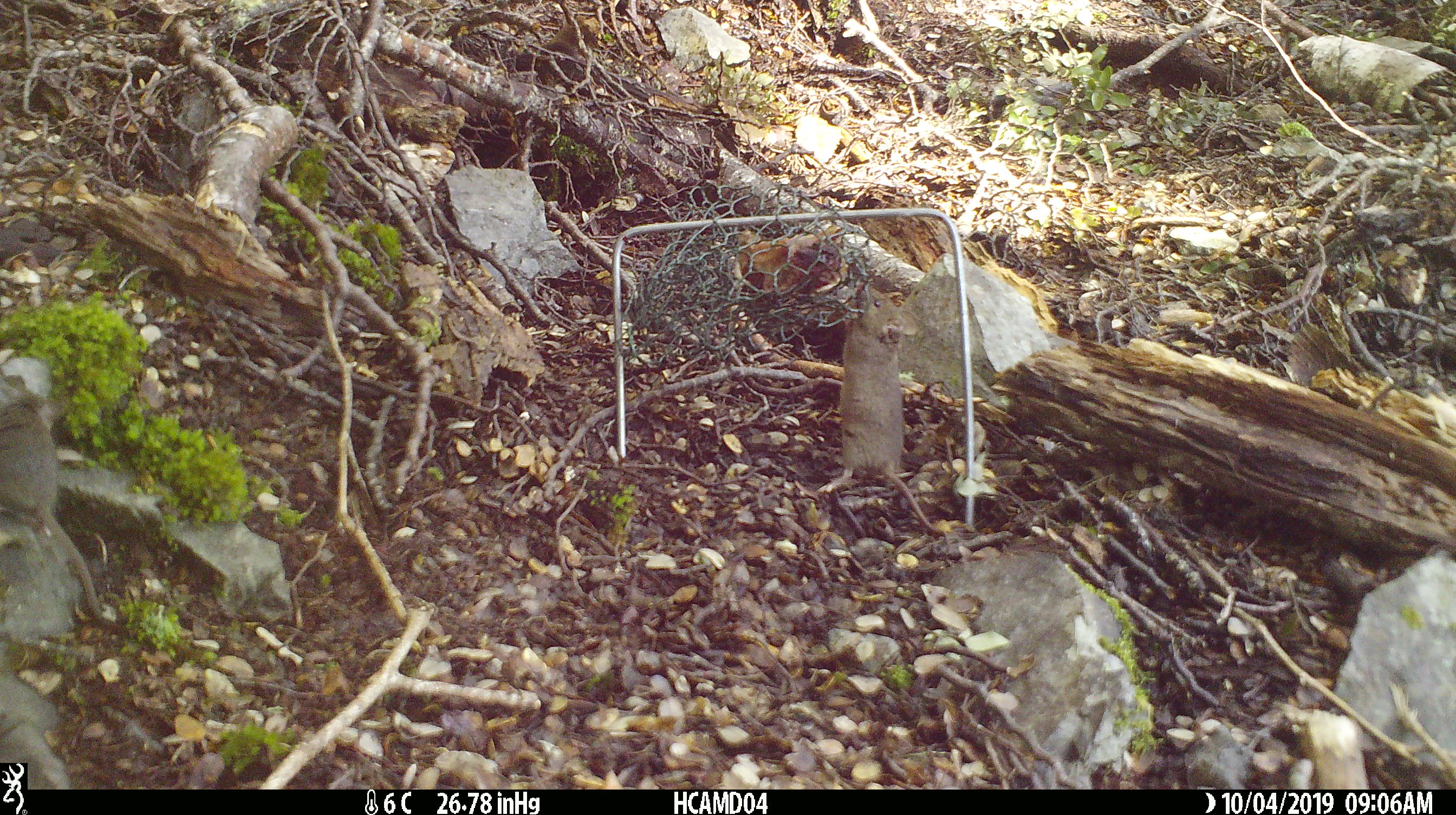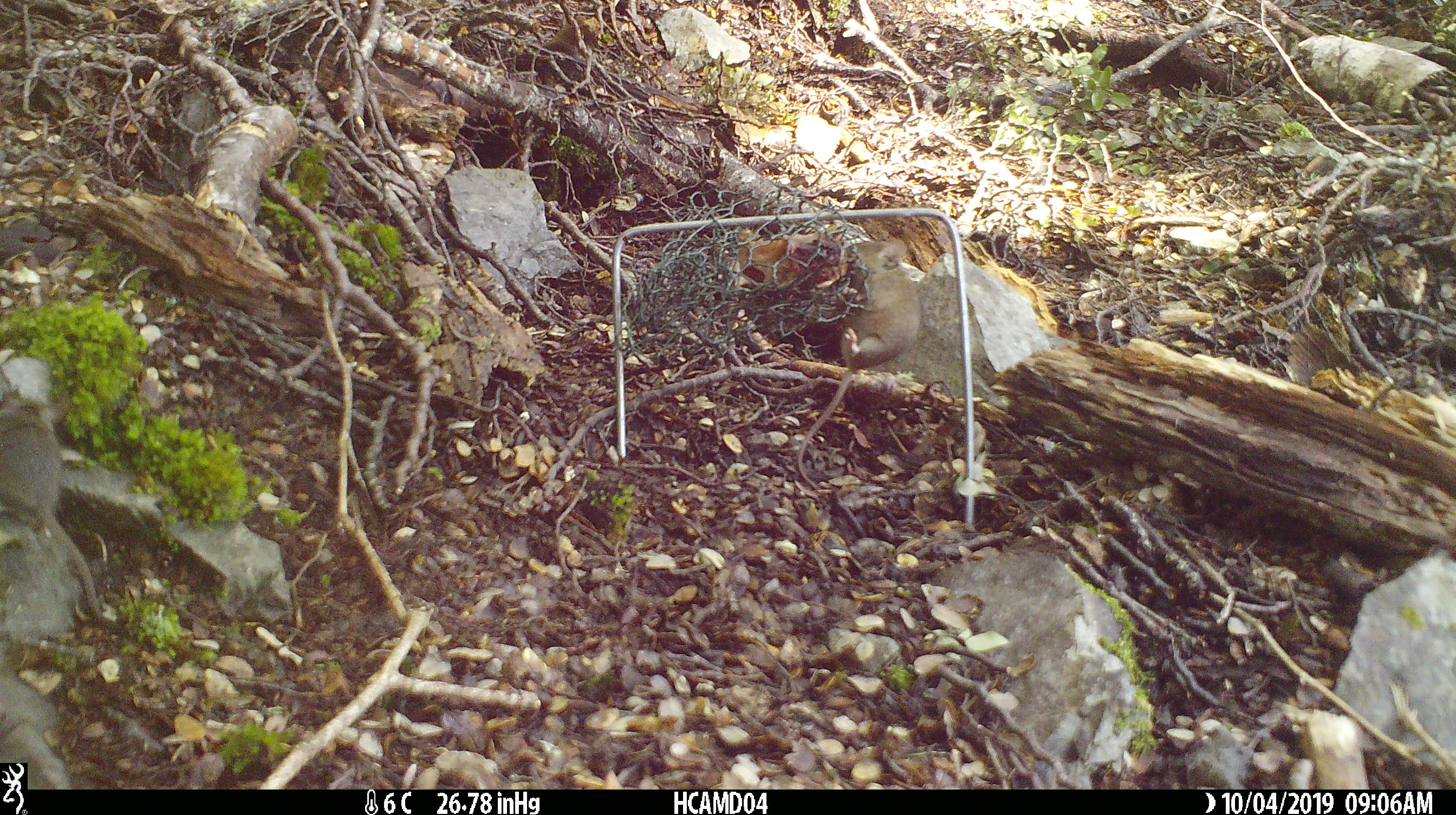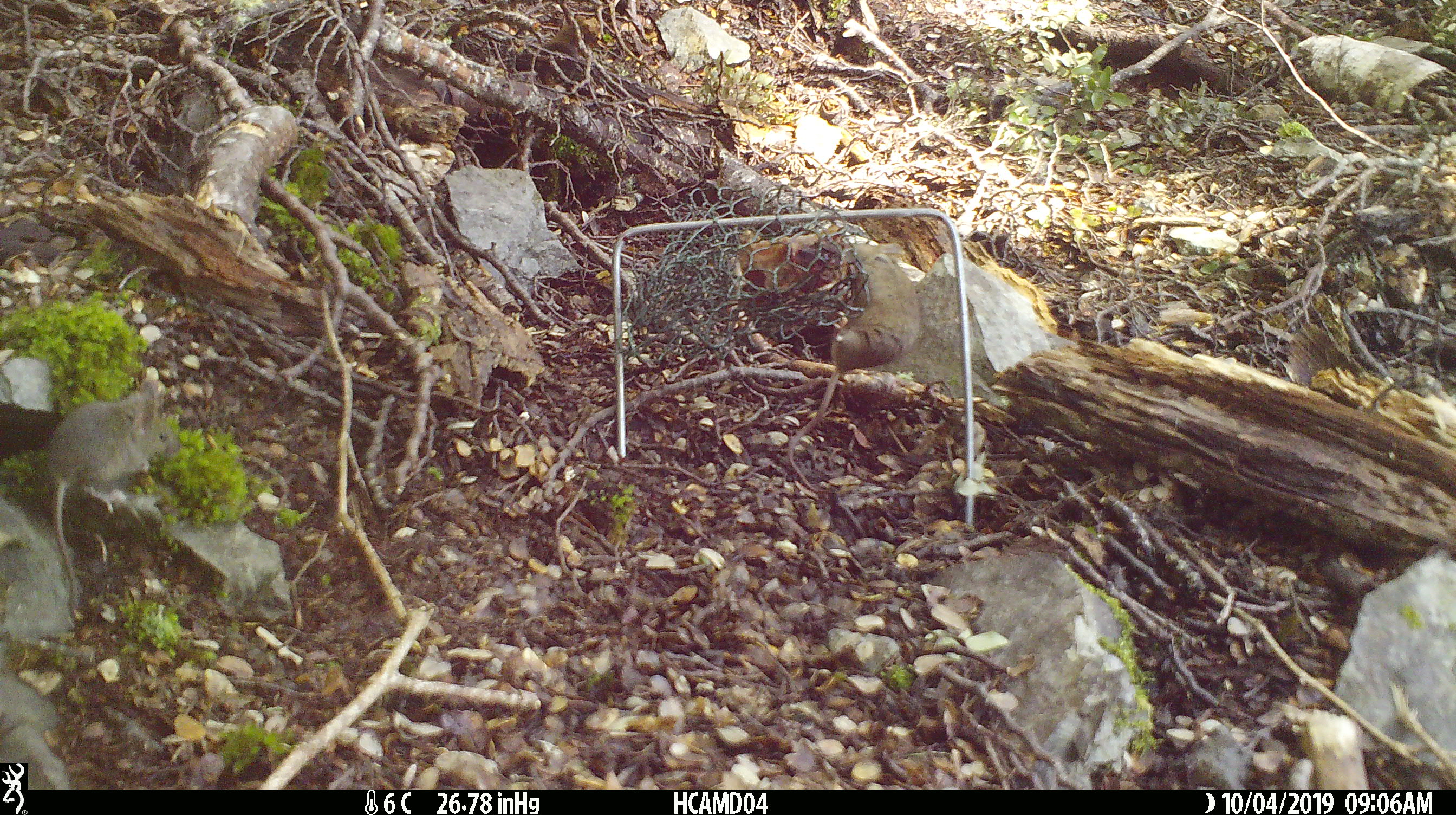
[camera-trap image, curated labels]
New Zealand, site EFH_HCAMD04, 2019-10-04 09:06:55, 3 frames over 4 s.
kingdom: Animalia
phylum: Chordata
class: Mammalia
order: Rodentia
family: Muridae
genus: Mus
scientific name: Mus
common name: mouse